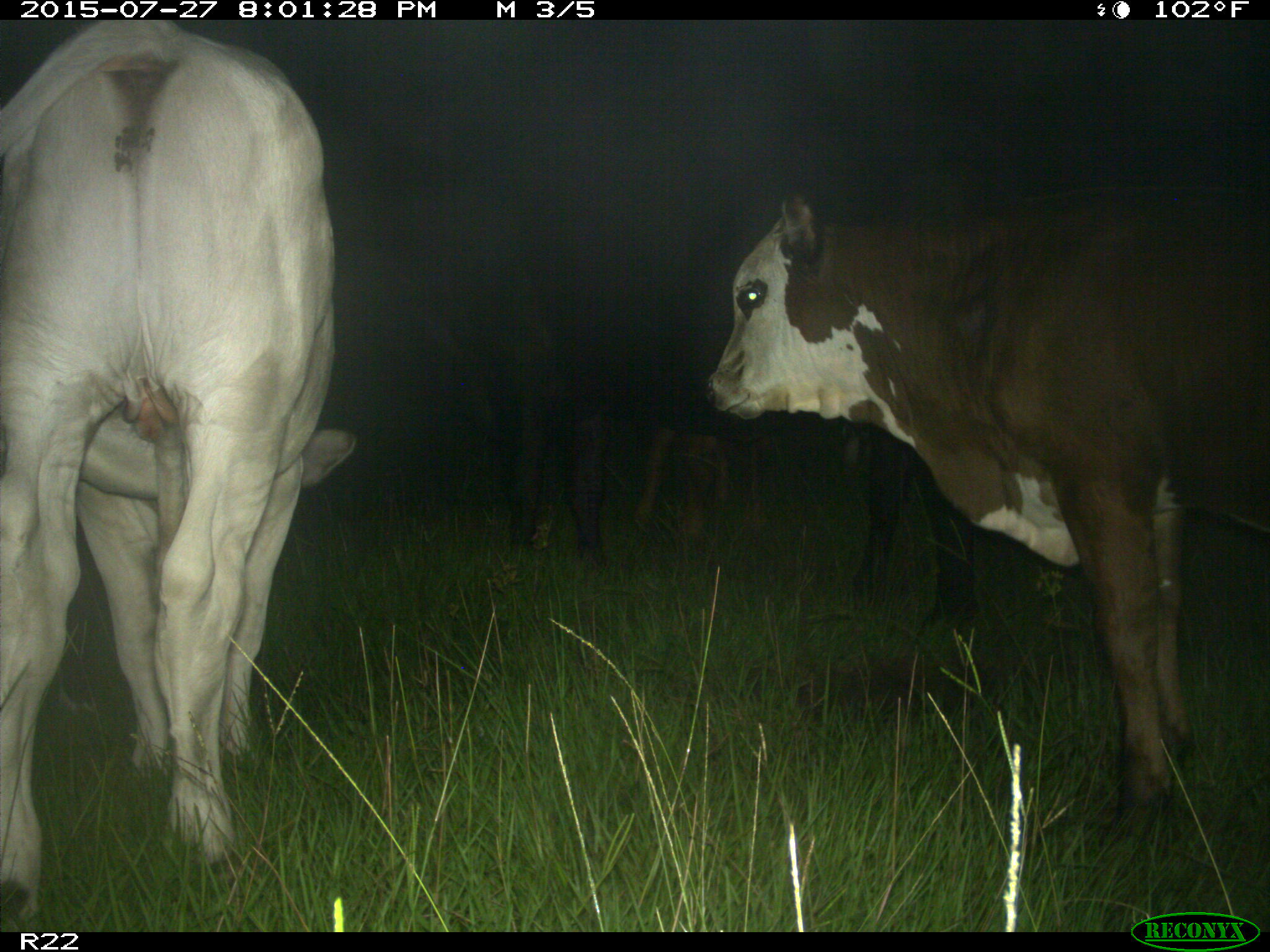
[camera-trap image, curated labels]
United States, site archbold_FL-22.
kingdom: Animalia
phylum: Chordata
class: Mammalia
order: Artiodactyla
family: Bovidae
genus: Bos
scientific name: Bos taurus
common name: domestic cow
Bos taurus (domestic cow).